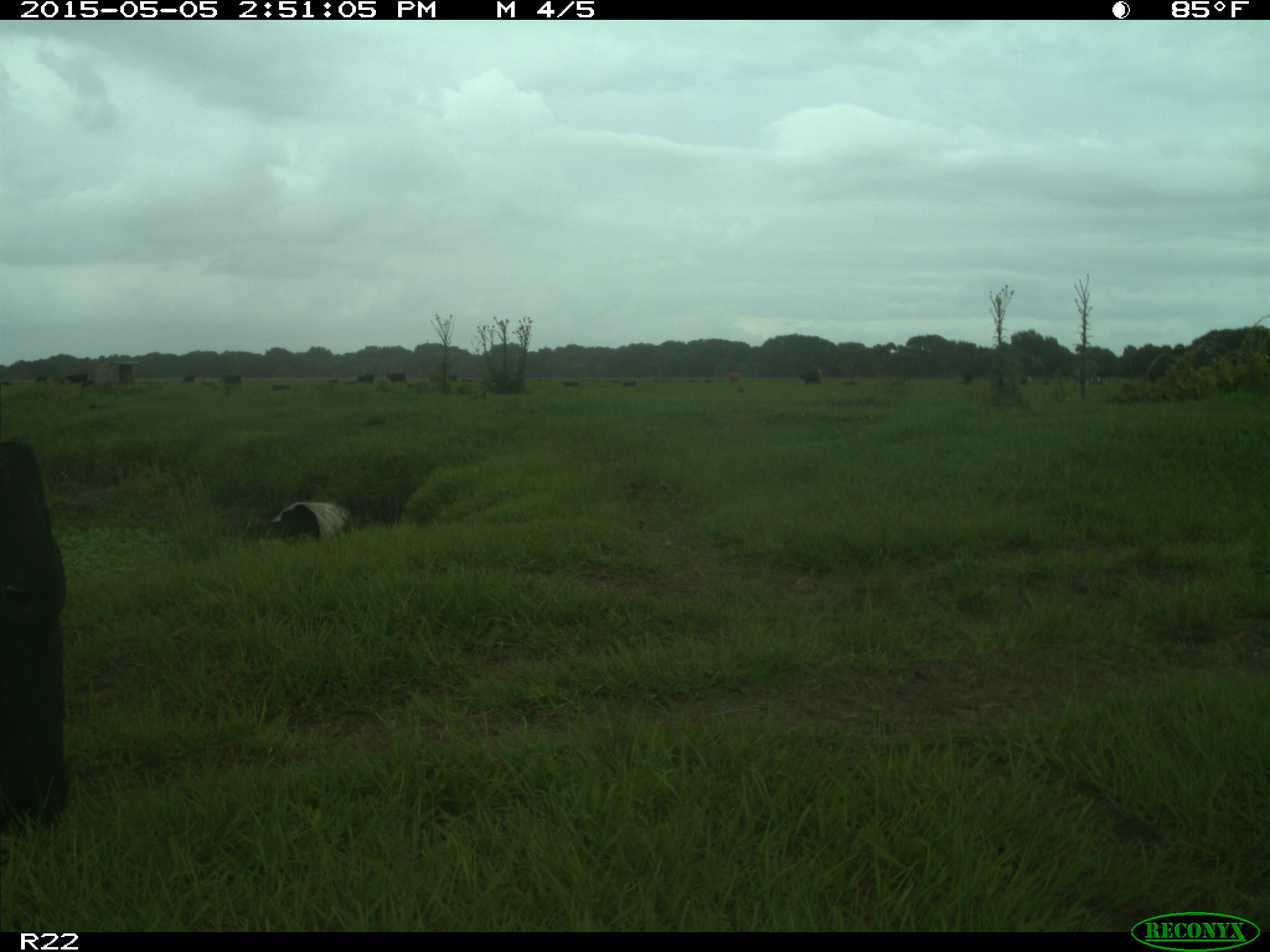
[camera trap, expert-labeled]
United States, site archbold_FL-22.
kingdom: Animalia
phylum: Chordata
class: Mammalia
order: Artiodactyla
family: Bovidae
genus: Bos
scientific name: Bos taurus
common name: domestic cow